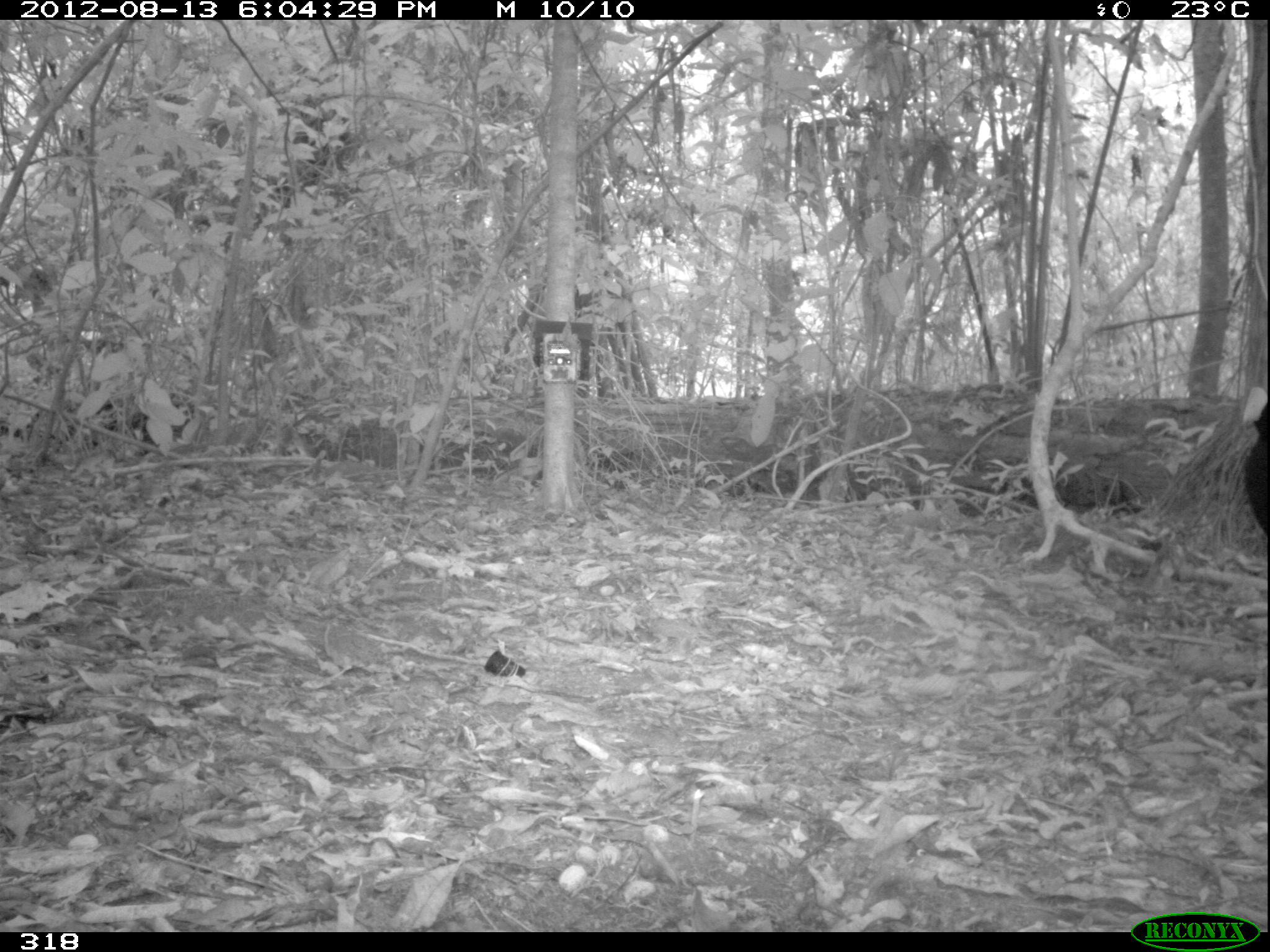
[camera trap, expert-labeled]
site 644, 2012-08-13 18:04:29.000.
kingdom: Animalia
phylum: Chordata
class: Aves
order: Galliformes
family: Cracidae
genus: Mitu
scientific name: Mitu tuberosum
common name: razor-billed curassow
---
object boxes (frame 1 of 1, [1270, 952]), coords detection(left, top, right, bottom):
mitu tuberosum: detection(1239, 385, 1267, 541)